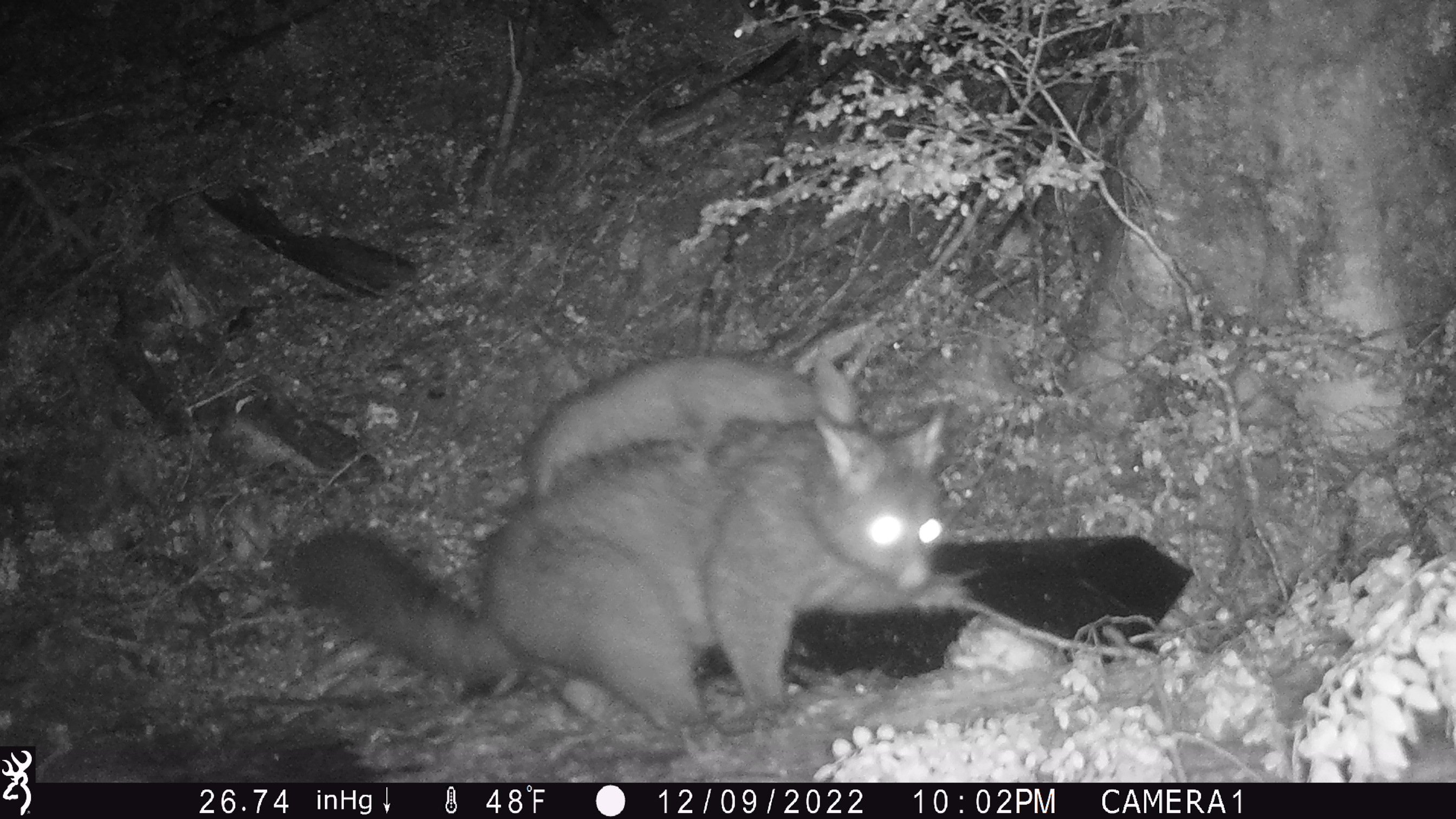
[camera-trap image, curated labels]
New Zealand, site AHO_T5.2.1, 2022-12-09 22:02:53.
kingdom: Animalia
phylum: Chordata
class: Mammalia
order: Diprotodontia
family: Phalangeridae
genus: Trichosurus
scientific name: Trichosurus vulpecula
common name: common brushtail possum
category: possum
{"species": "possum (common brushtail possum) (Trichosurus vulpecula)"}